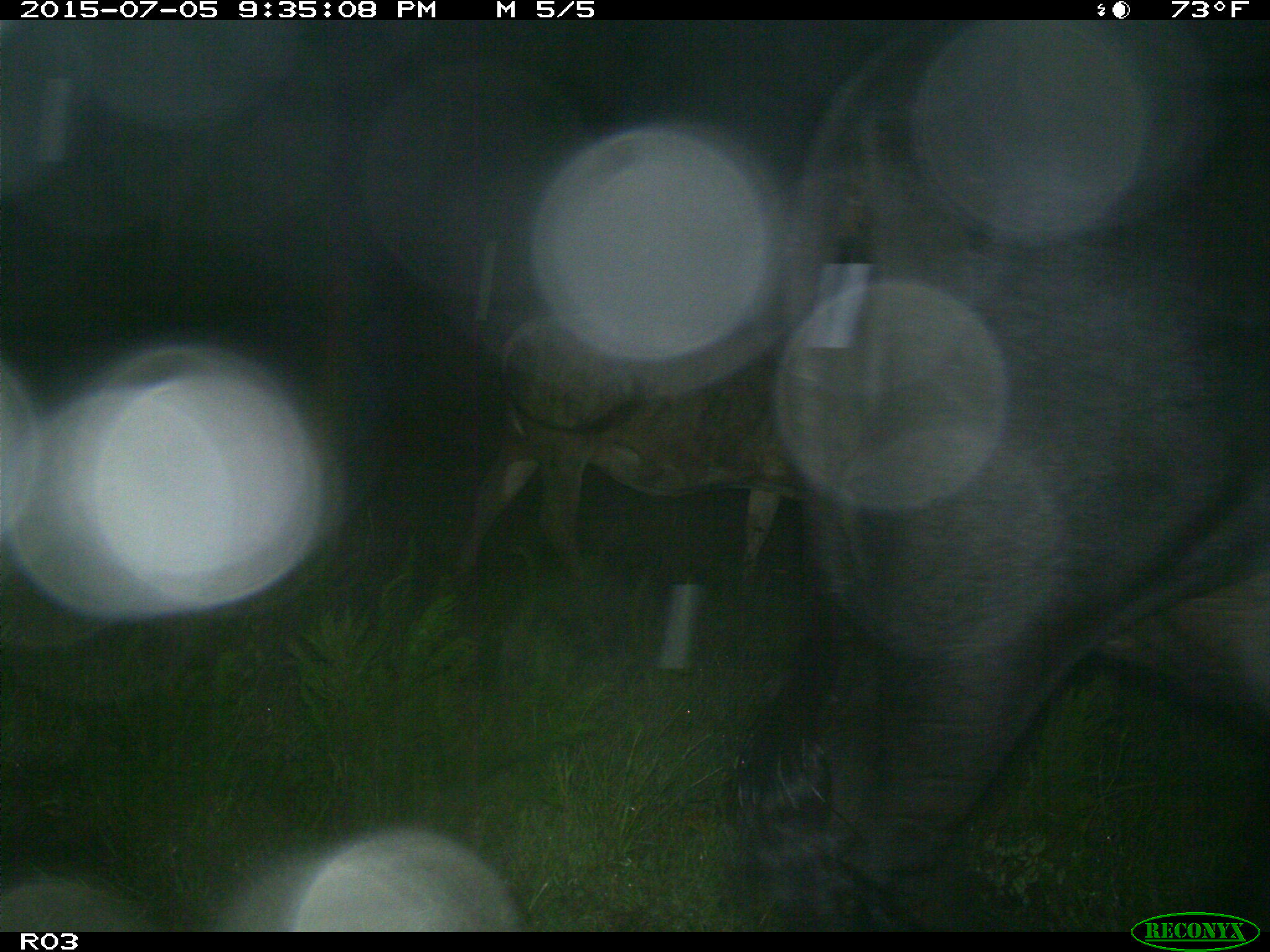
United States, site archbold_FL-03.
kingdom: Animalia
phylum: Chordata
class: Mammalia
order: Artiodactyla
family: Bovidae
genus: Bos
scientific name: Bos taurus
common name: domestic cow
Bos taurus (domestic cow).